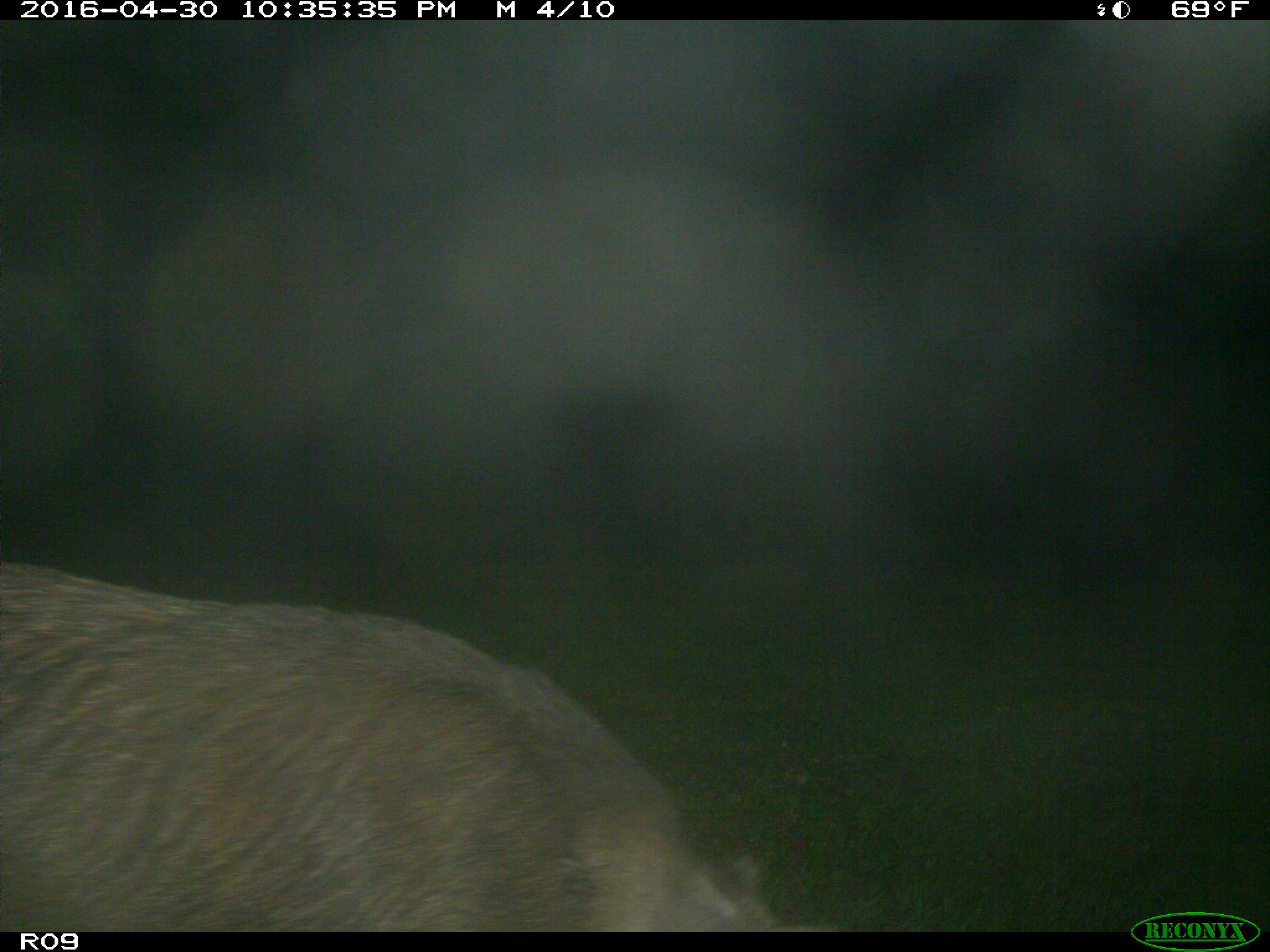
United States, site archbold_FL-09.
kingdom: Animalia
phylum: Chordata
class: Mammalia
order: Artiodactyla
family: Suidae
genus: Sus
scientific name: Sus scrofa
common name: wild boar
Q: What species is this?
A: Sus scrofa (wild boar).